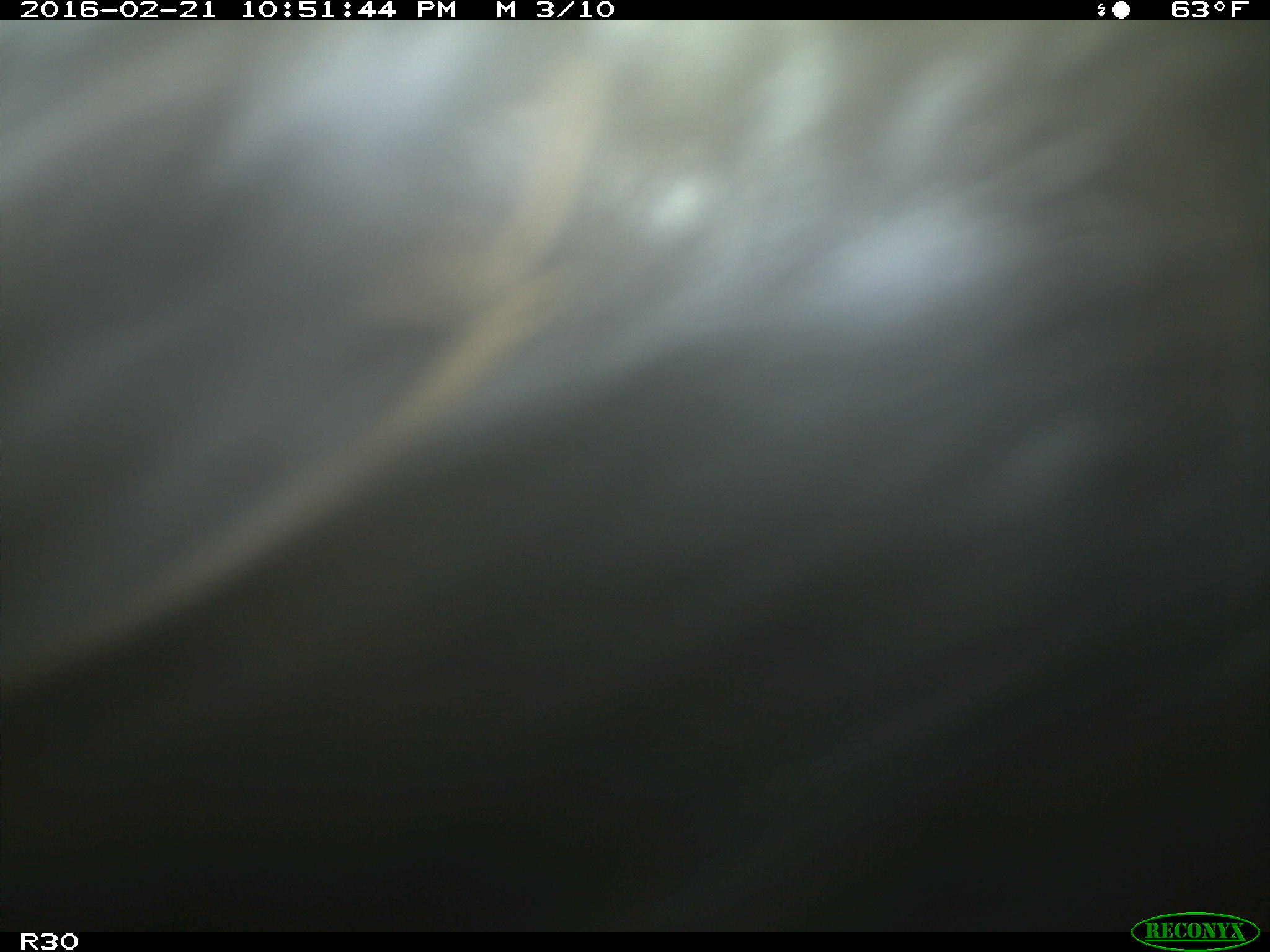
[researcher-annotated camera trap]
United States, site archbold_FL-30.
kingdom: Animalia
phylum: Chordata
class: Mammalia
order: Artiodactyla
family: Bovidae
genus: Bos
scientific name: Bos taurus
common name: domestic cow